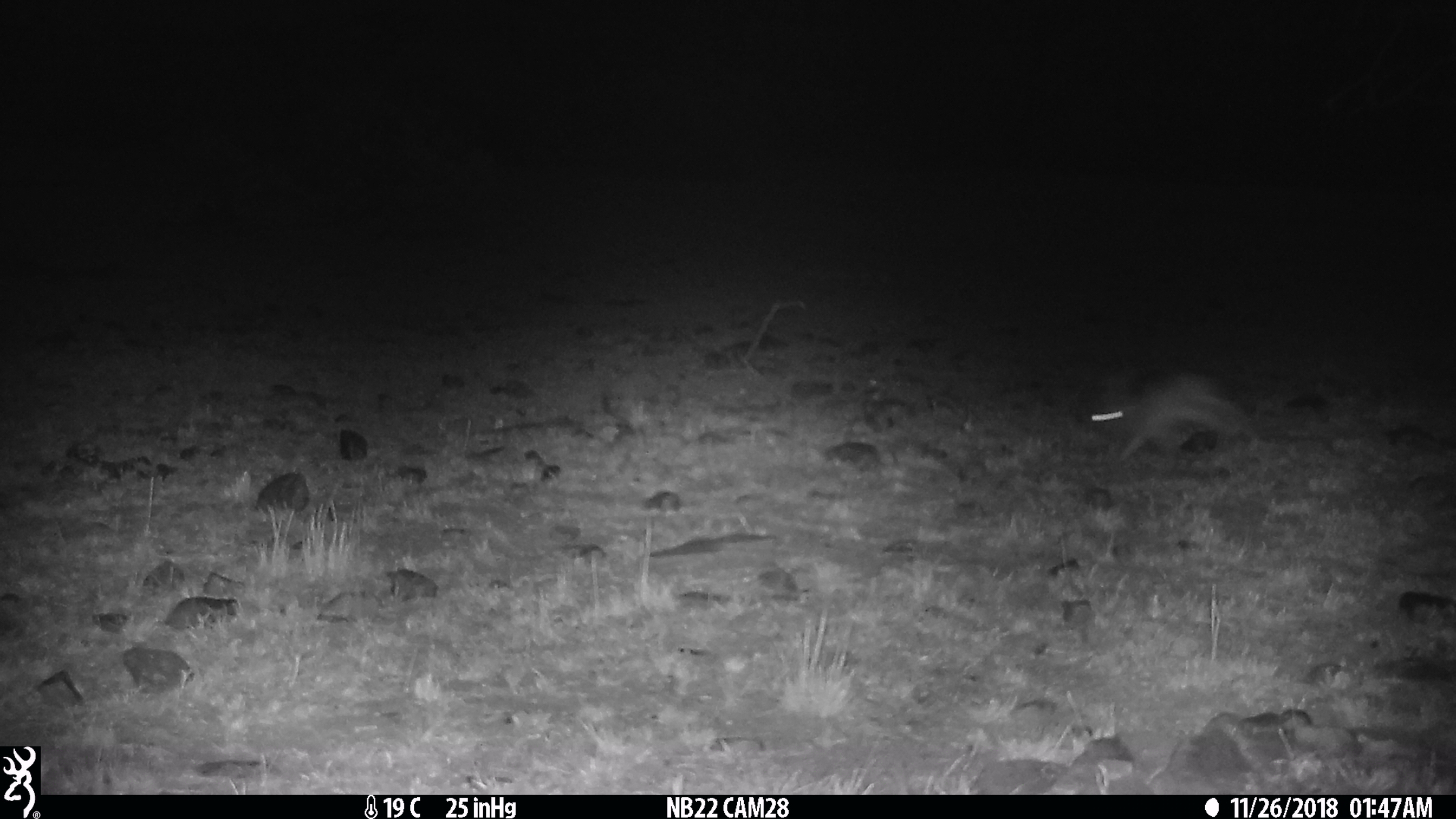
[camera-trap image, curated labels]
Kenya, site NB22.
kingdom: Animalia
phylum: Chordata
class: Mammalia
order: Lagomorpha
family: Leporidae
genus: Lepus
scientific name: Lepus capensis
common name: cape hare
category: hare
Hare (cape hare) (Lepus capensis).